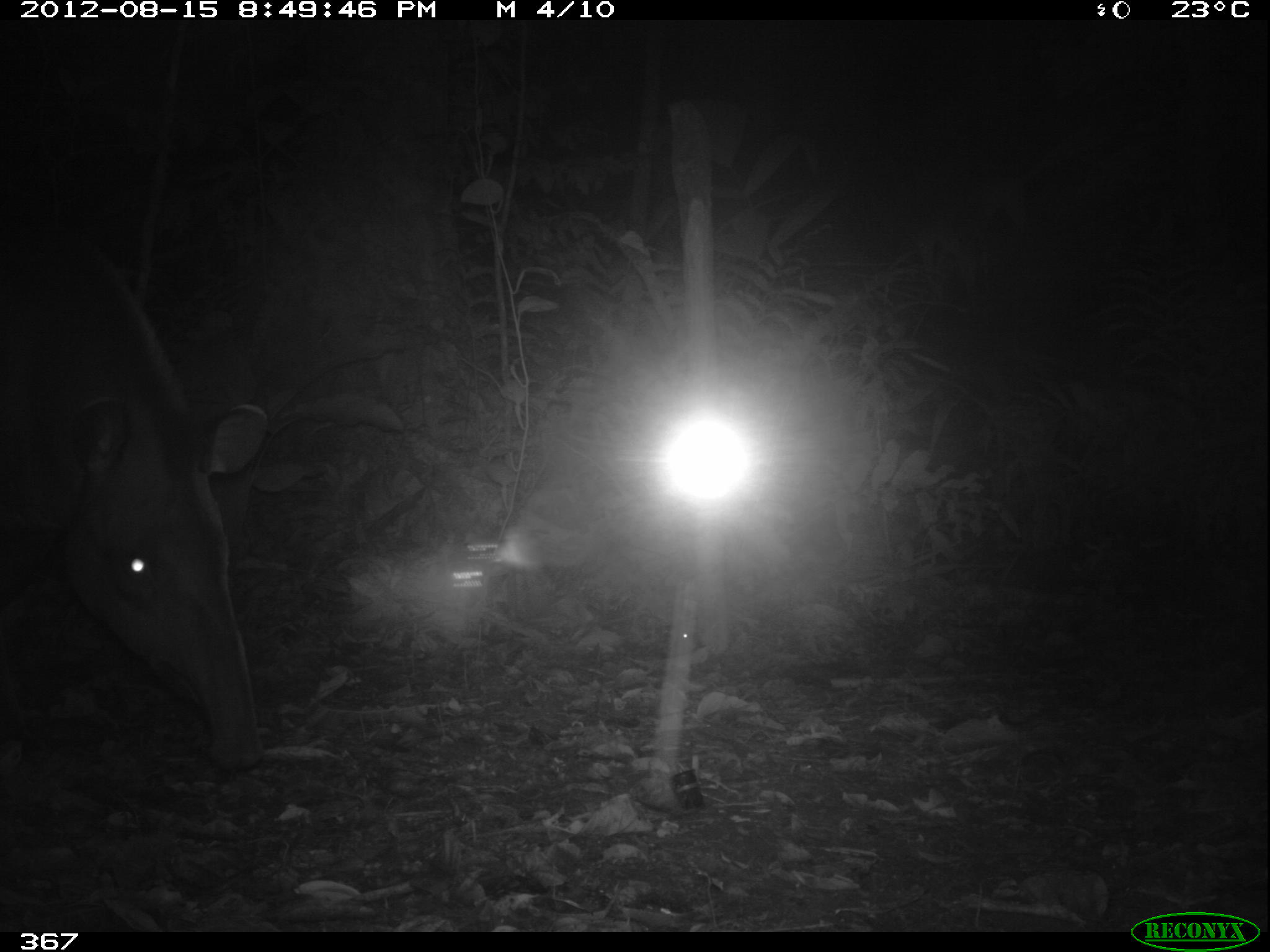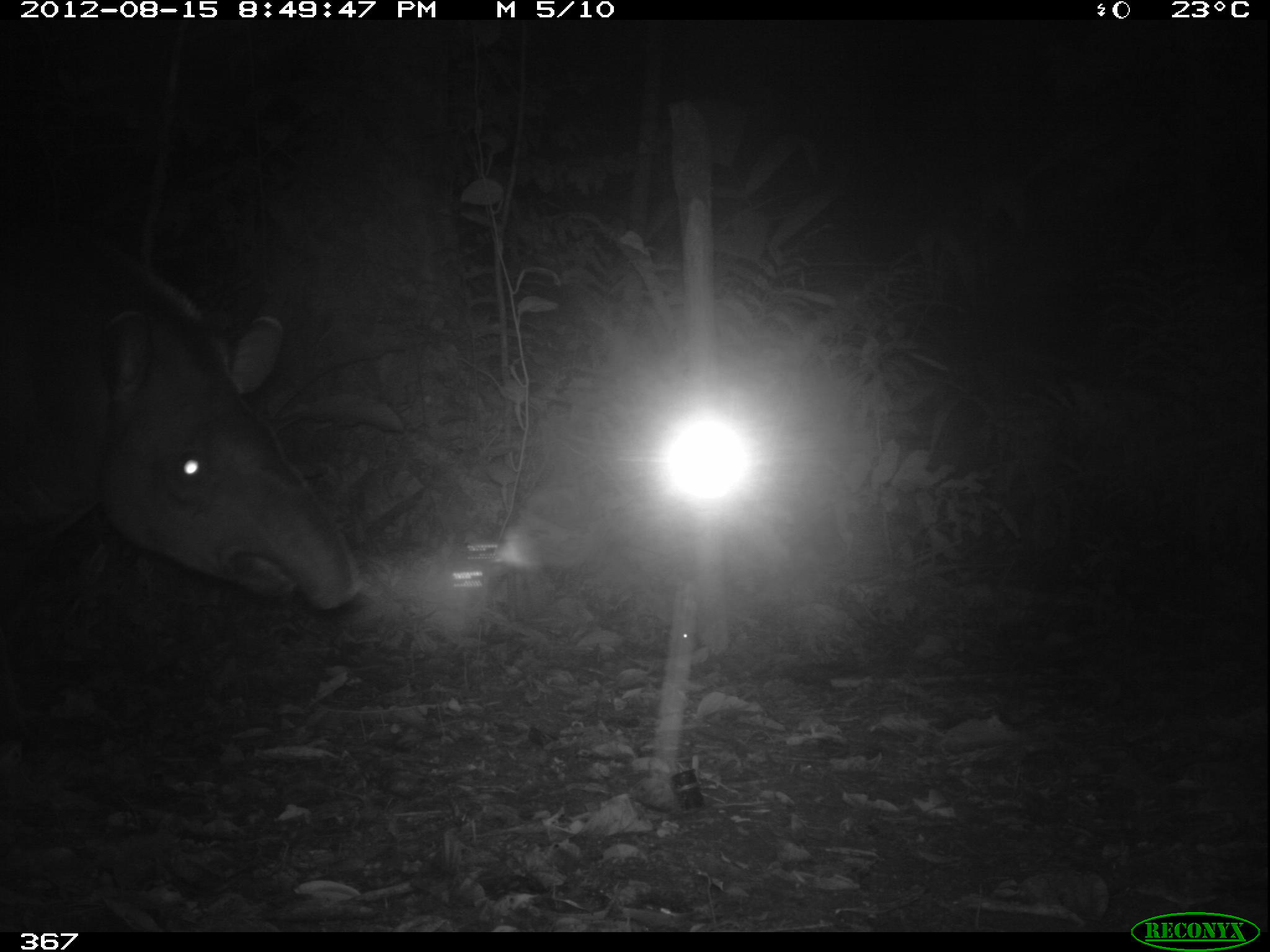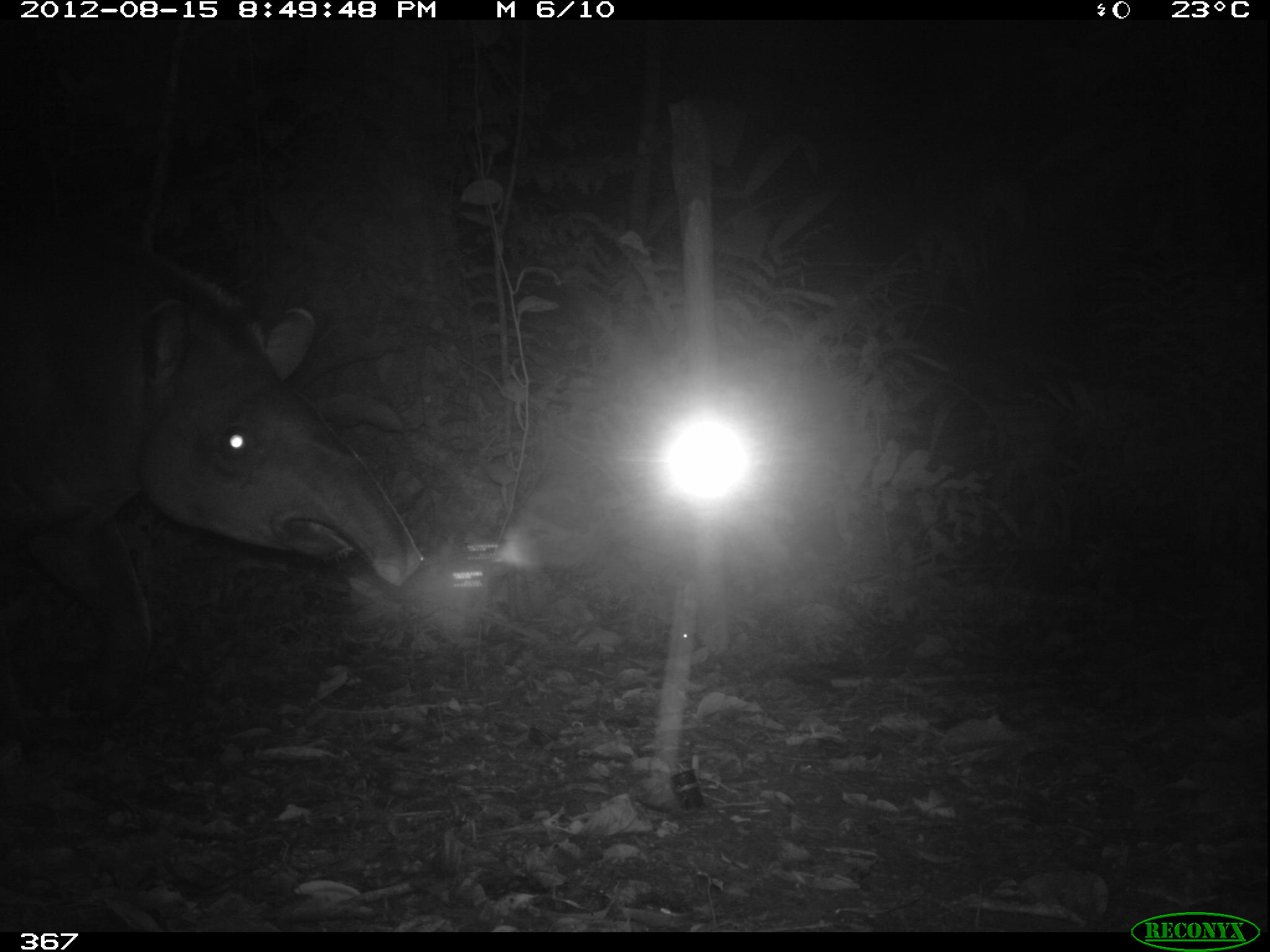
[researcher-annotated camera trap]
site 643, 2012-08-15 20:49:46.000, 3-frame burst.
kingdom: Animalia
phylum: Chordata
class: Mammalia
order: Perissodactyla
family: Tapiridae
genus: Tapirus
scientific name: Tapirus terrestris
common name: south american tapir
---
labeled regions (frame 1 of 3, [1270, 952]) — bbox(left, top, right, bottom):
tapirus terrestris: bbox(0, 182, 268, 774)